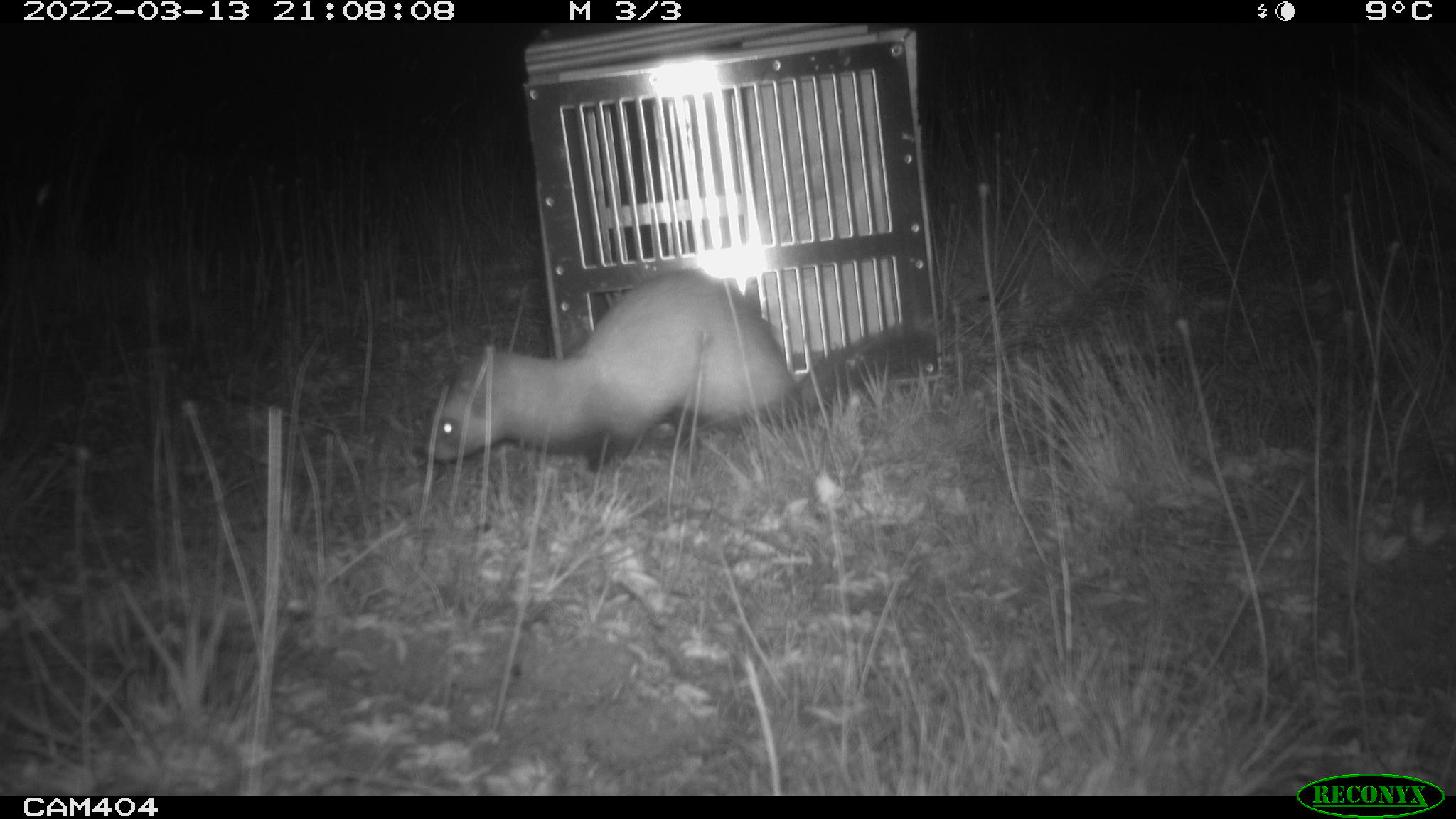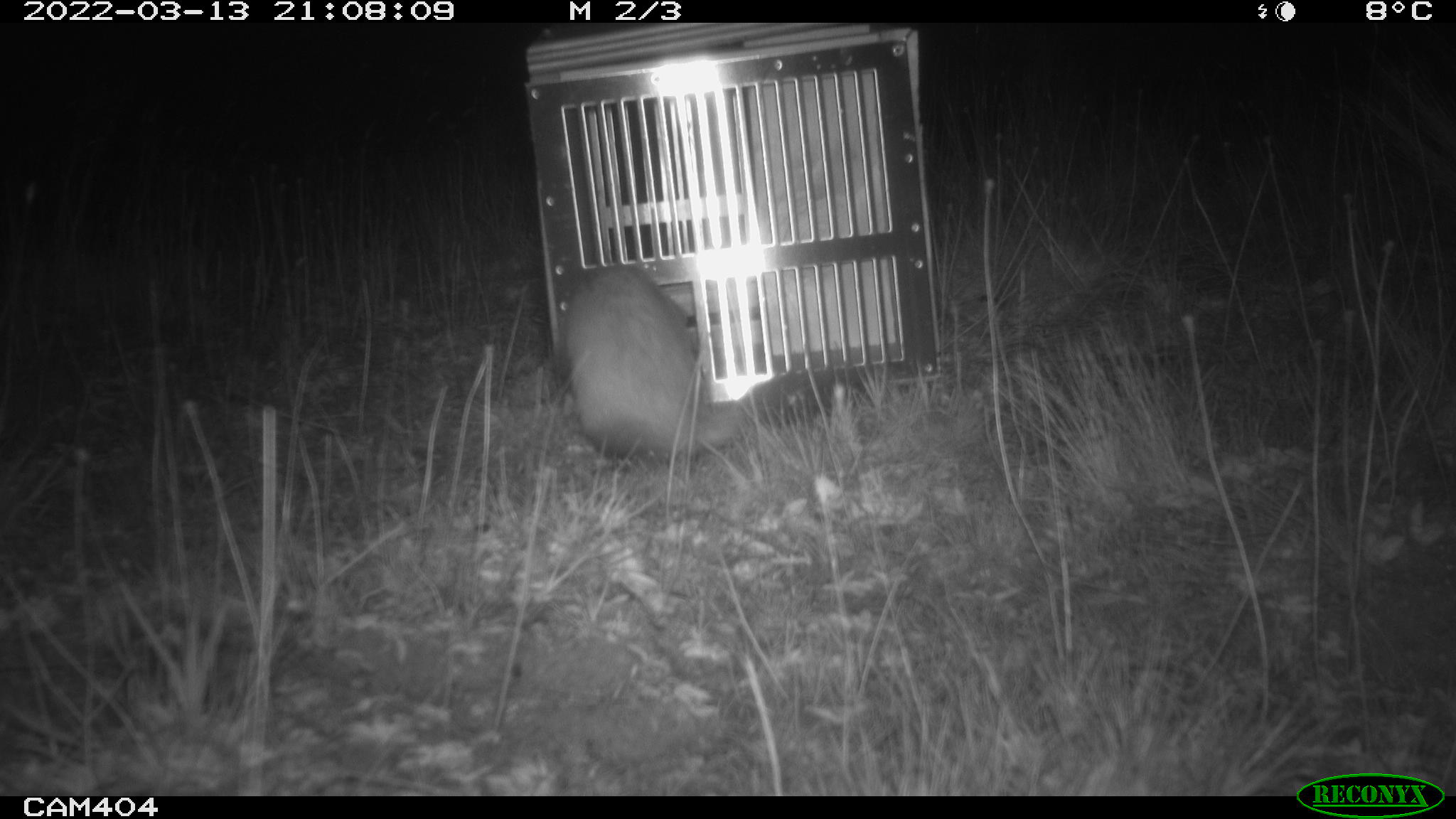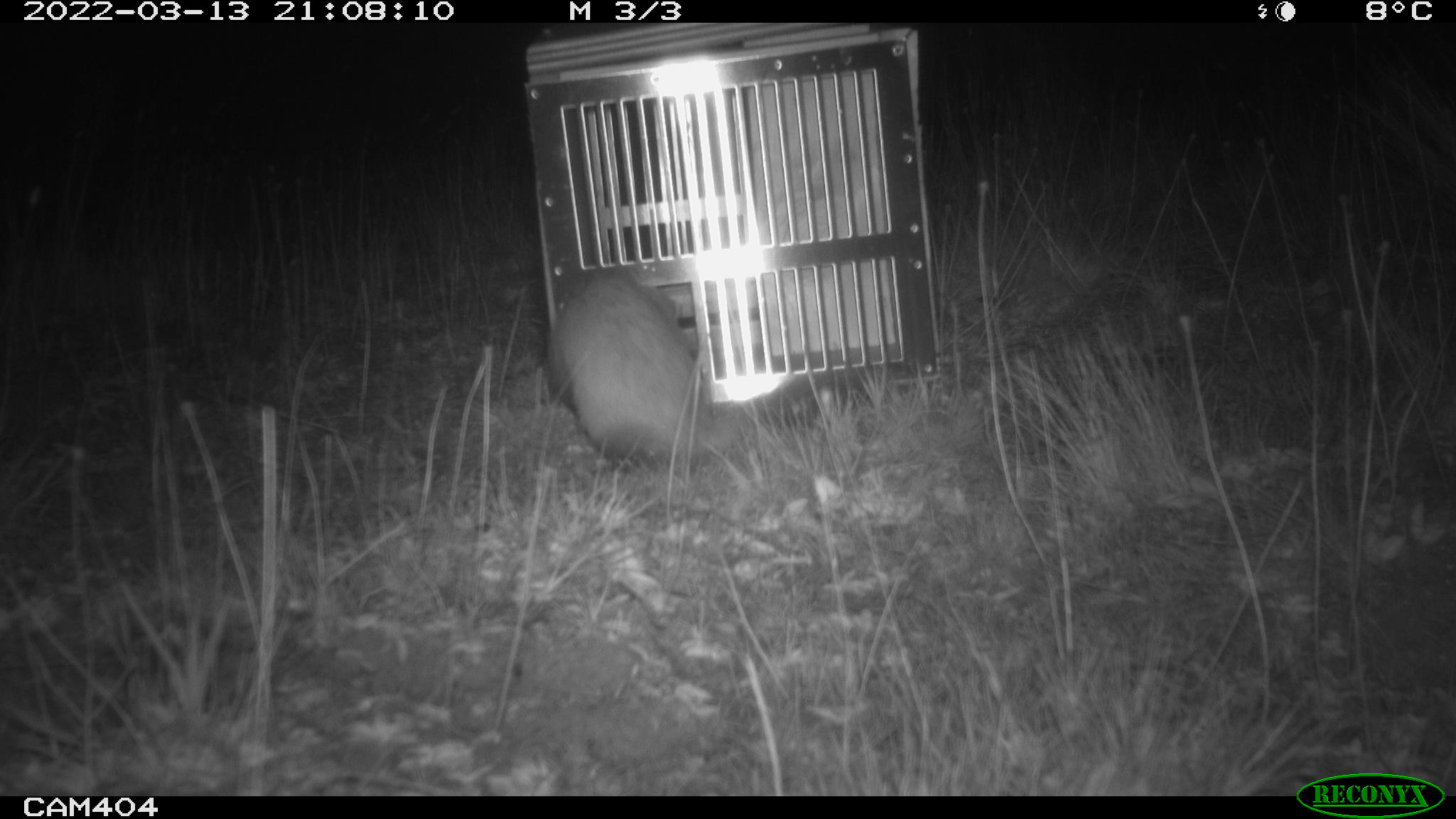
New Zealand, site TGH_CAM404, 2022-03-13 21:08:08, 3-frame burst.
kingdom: Animalia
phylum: Chordata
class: Mammalia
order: Carnivora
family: Mustelidae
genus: Mustela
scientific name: Mustela furo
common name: ferret